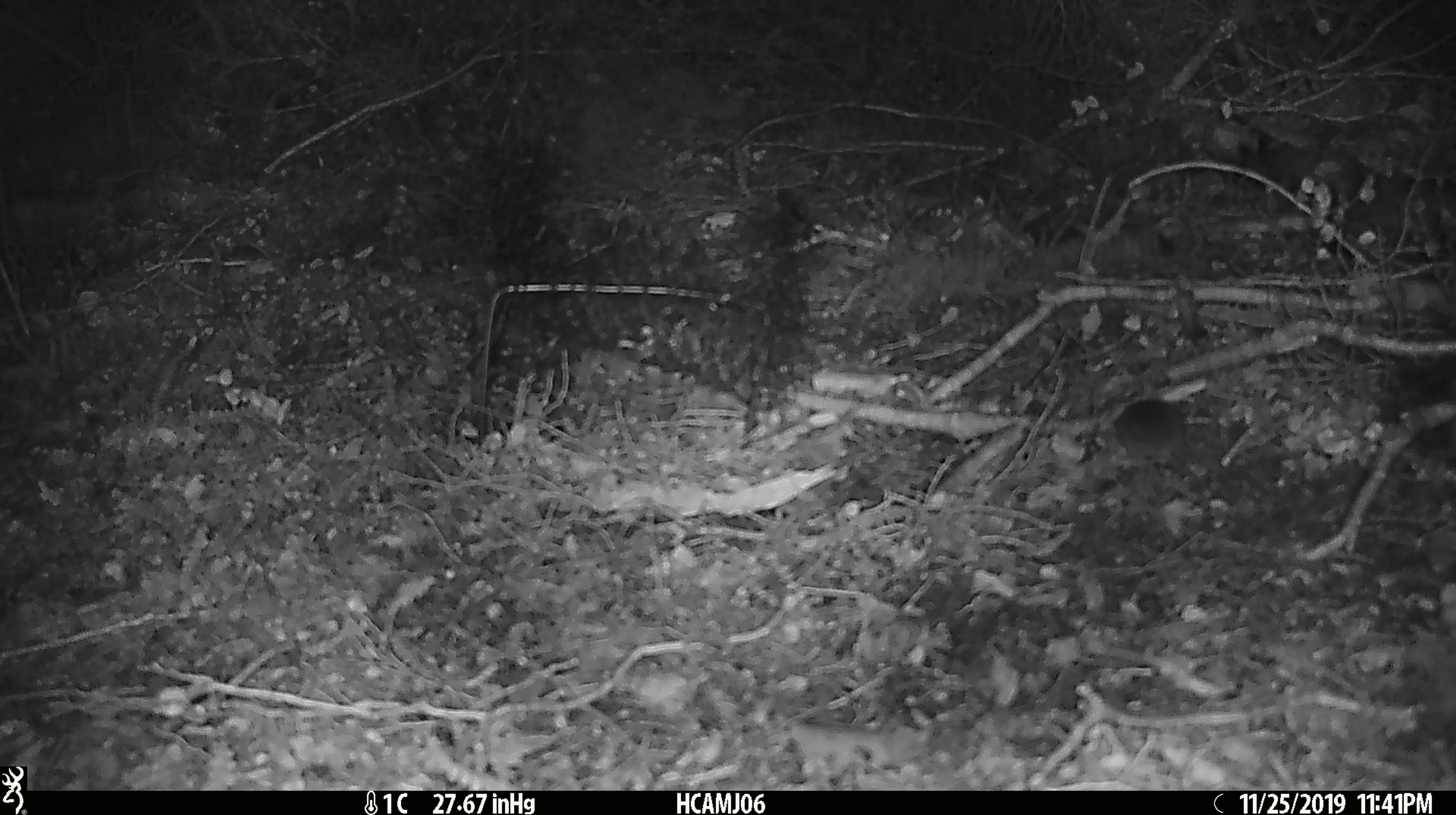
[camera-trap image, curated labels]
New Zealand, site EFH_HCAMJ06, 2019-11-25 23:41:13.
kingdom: Animalia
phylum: Chordata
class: Mammalia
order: Rodentia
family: Muridae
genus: Mus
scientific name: Mus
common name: mouse